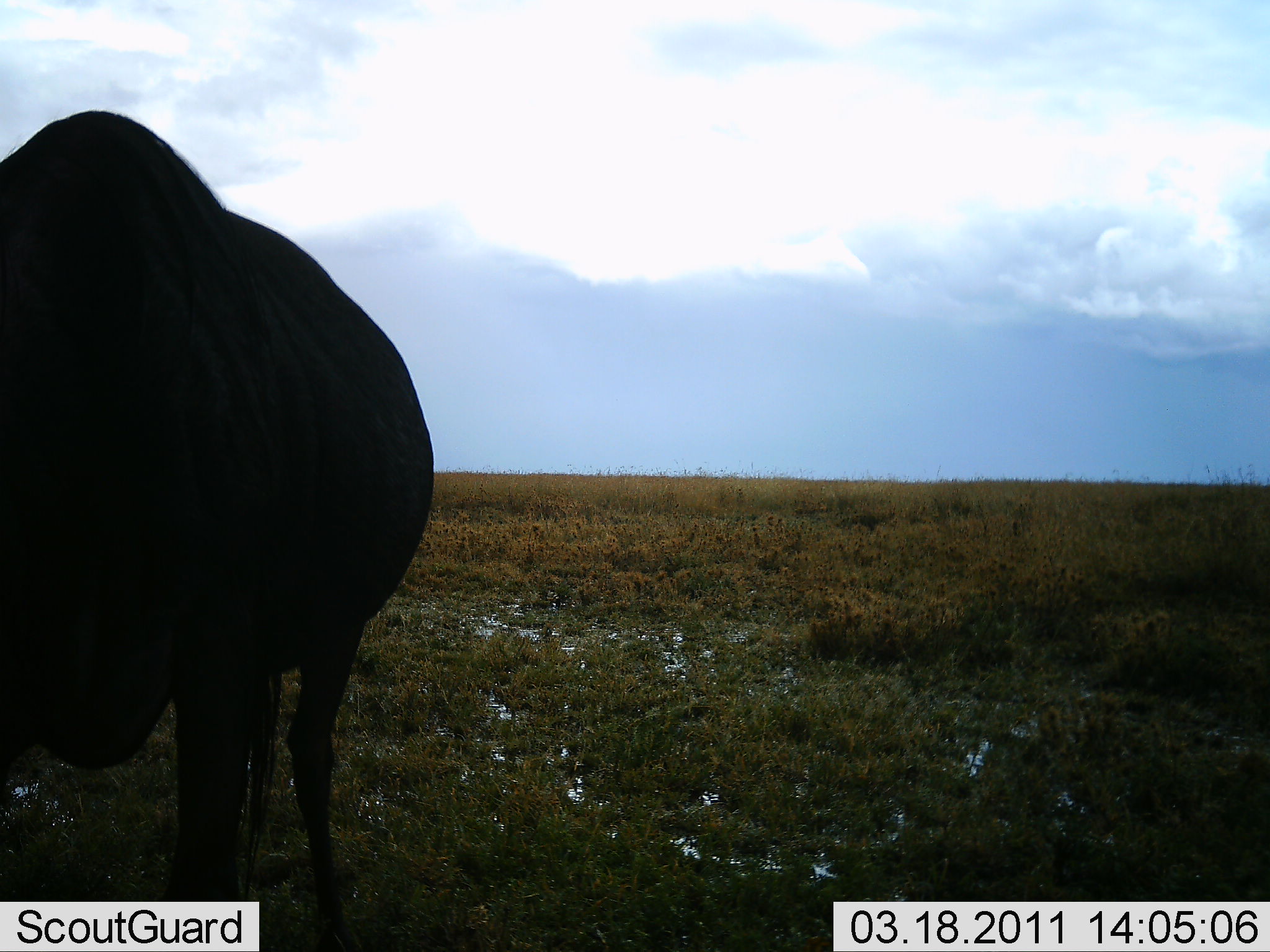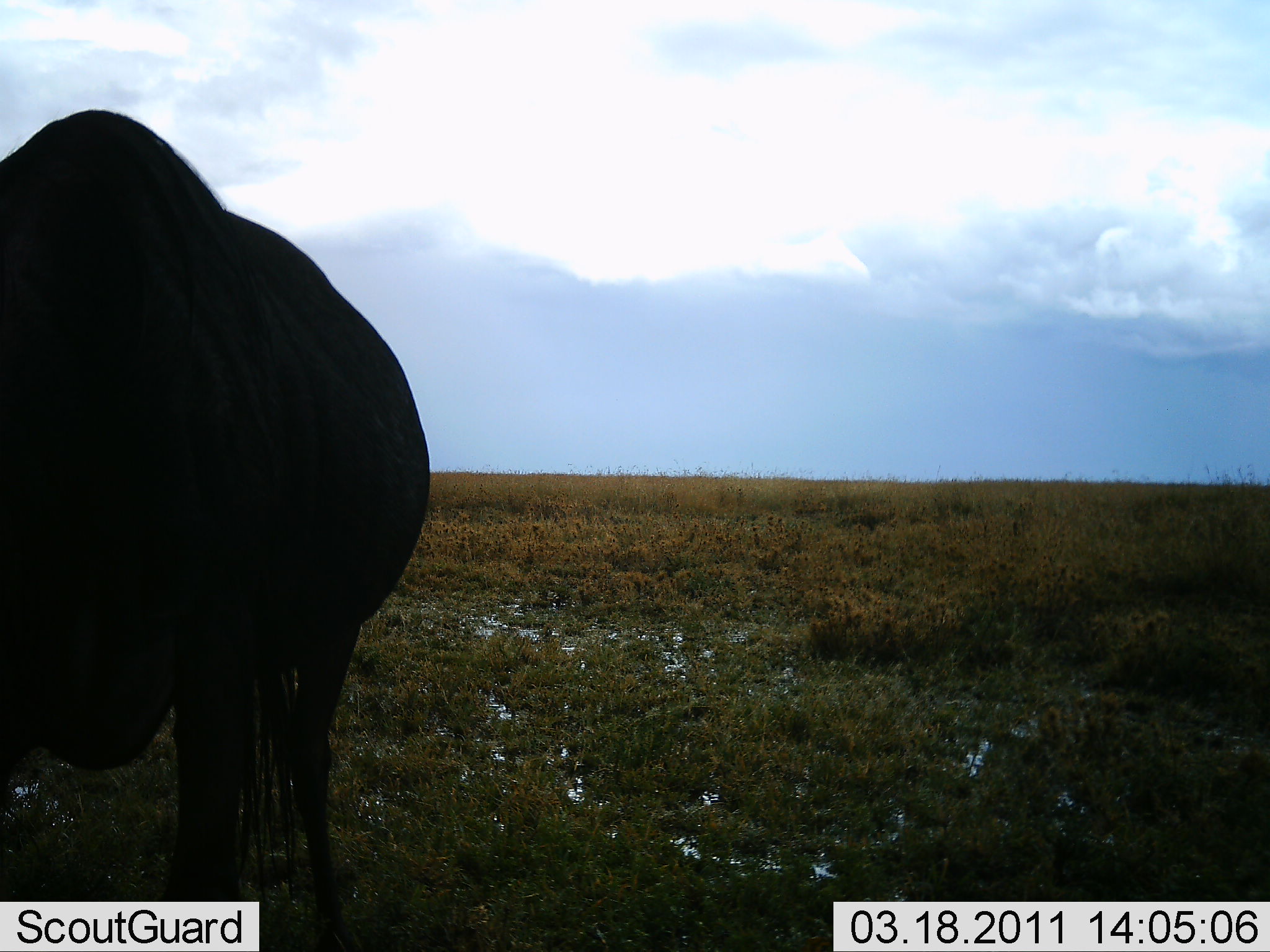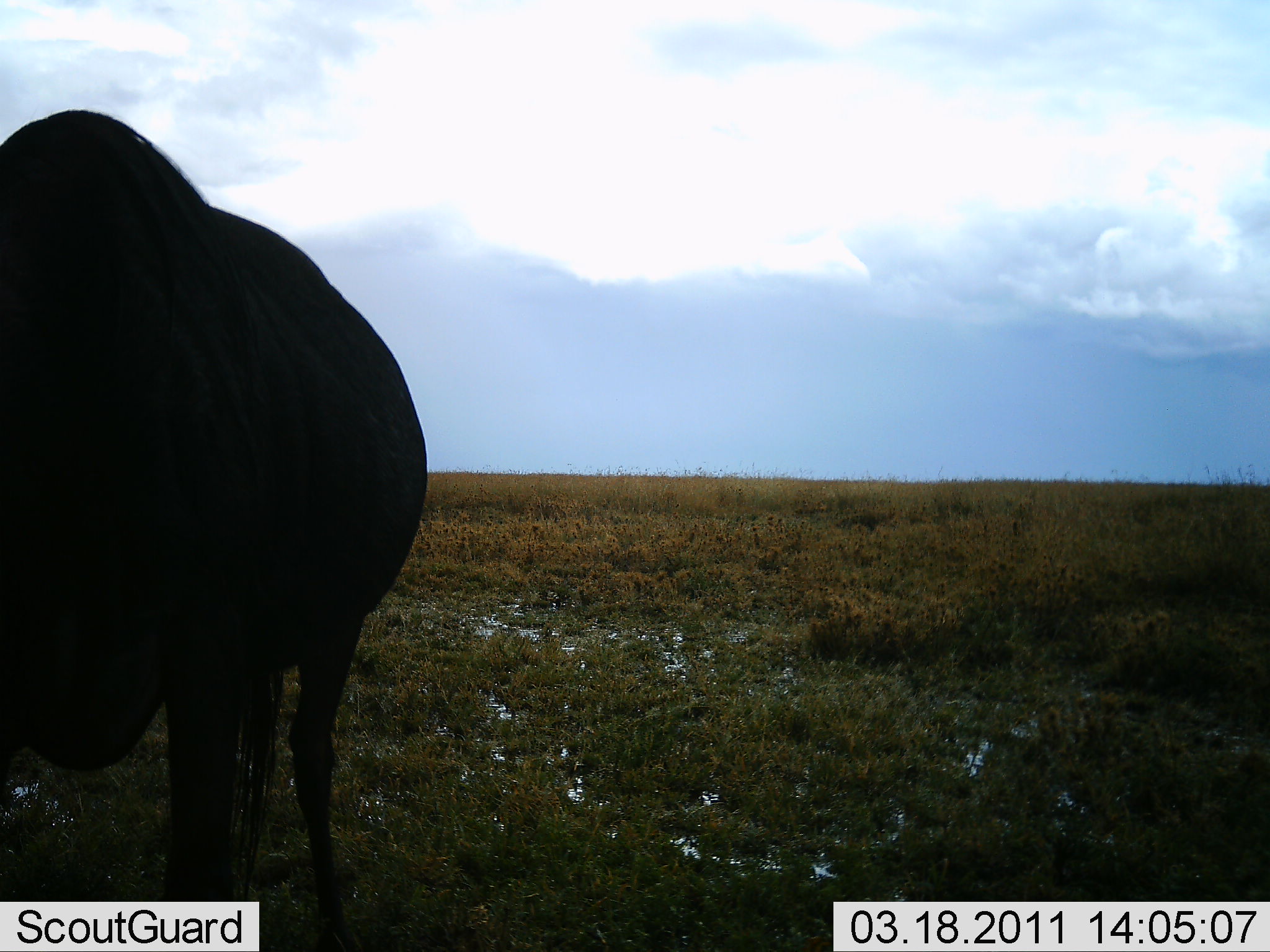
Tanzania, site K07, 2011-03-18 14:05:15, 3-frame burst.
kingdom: Animalia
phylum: Chordata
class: Mammalia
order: Artiodactyla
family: Bovidae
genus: Syncerus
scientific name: Syncerus caffer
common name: cape buffalo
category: buffalo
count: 1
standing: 86%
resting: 0%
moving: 0%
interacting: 0%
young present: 0%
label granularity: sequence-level